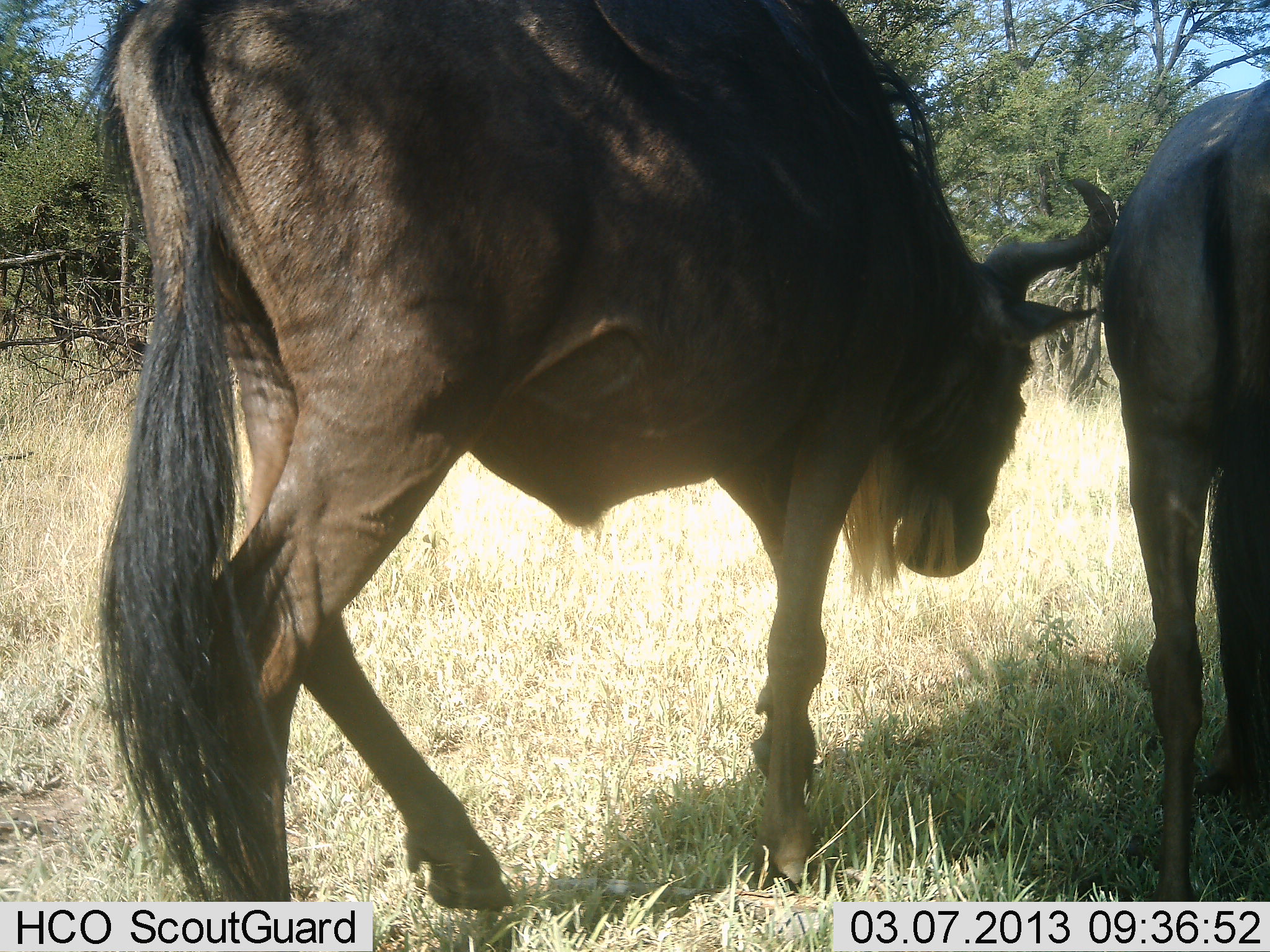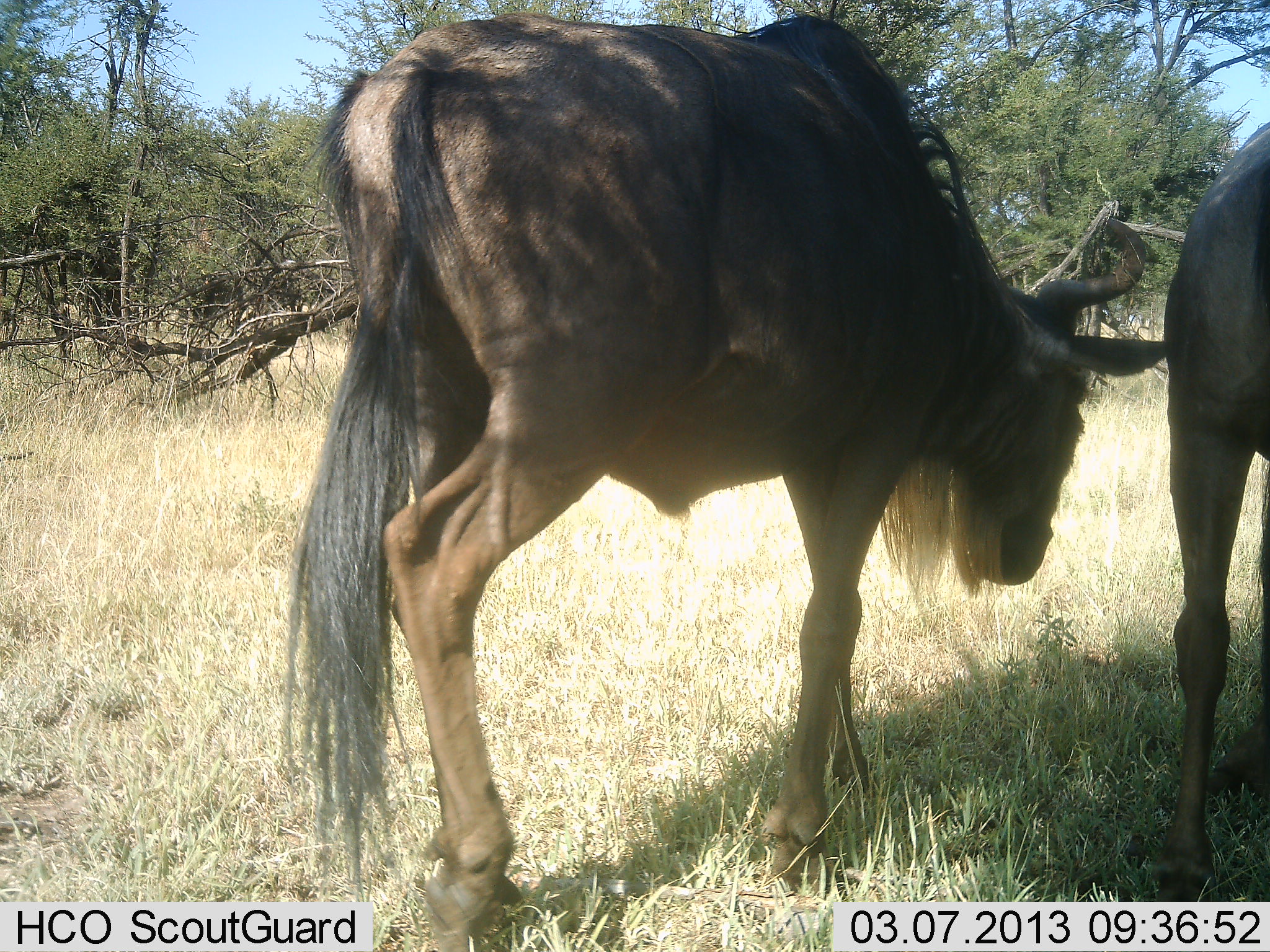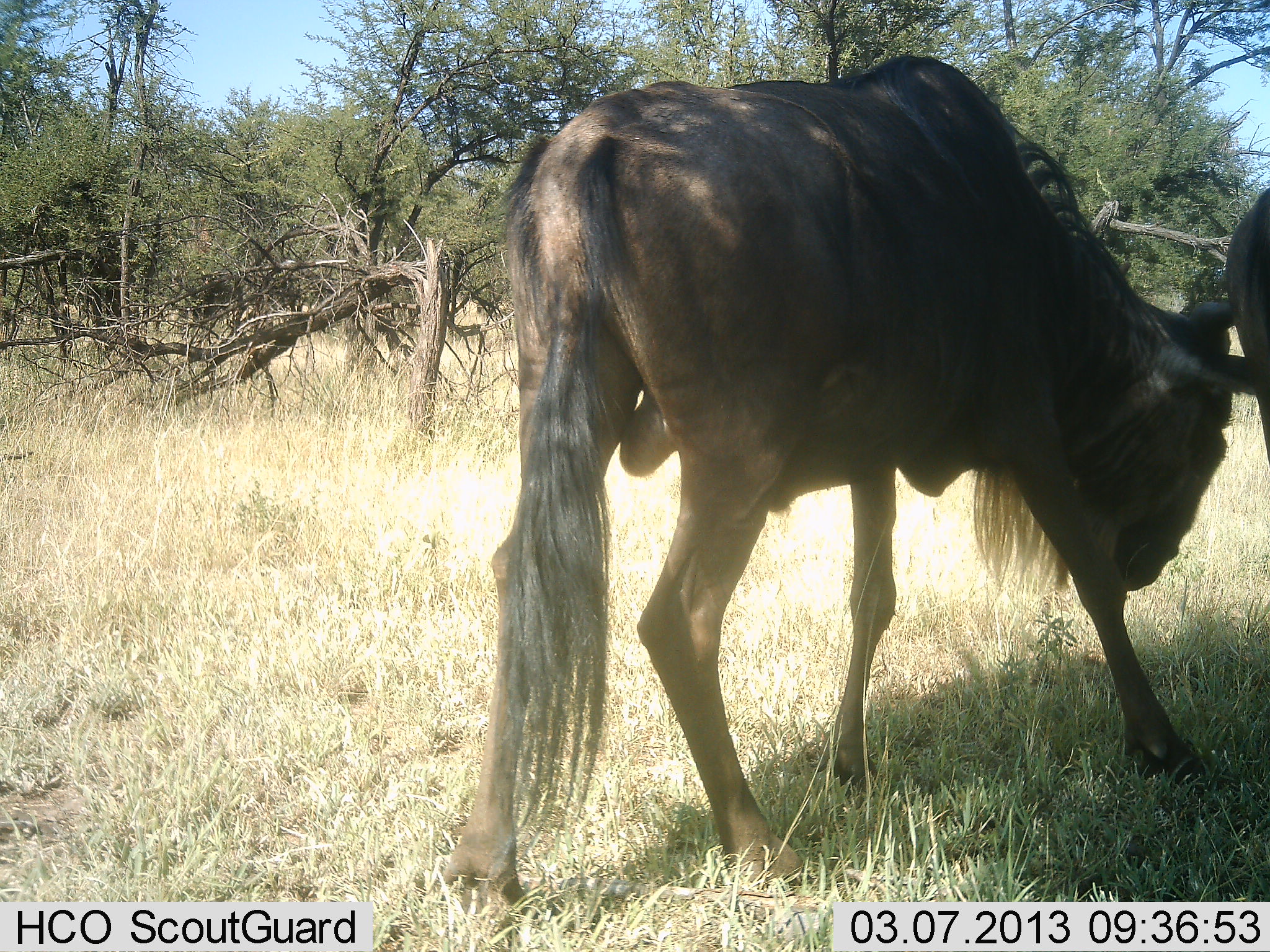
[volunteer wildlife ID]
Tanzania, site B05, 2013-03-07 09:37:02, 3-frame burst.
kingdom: Animalia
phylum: Chordata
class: Mammalia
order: Artiodactyla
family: Bovidae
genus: Connochaetes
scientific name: Connochaetes taurinus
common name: blue wildebeest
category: wildebeest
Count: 2.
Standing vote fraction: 9%.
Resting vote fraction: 0%.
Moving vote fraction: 86%.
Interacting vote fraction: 0%.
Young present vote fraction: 0%.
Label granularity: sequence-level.